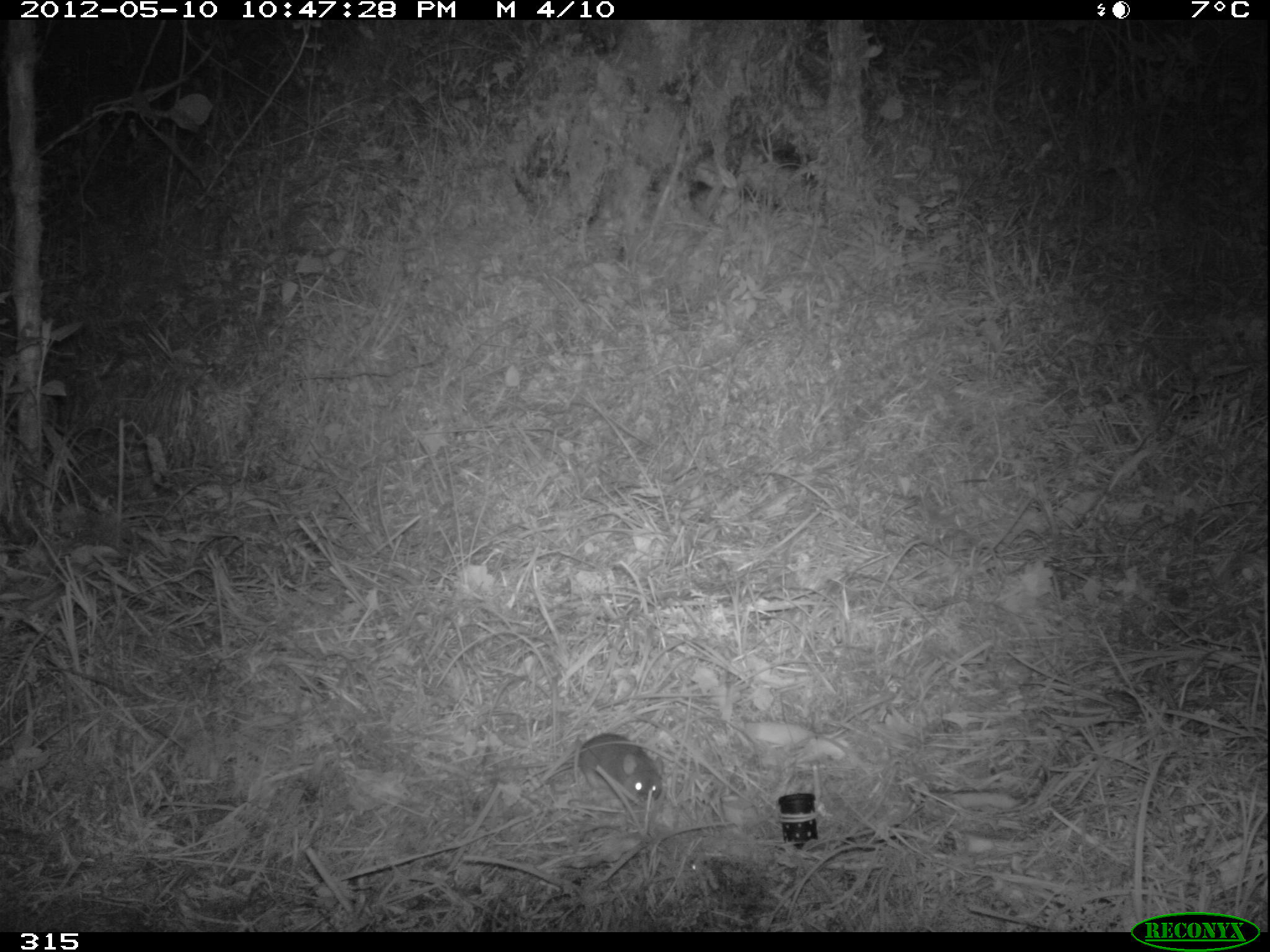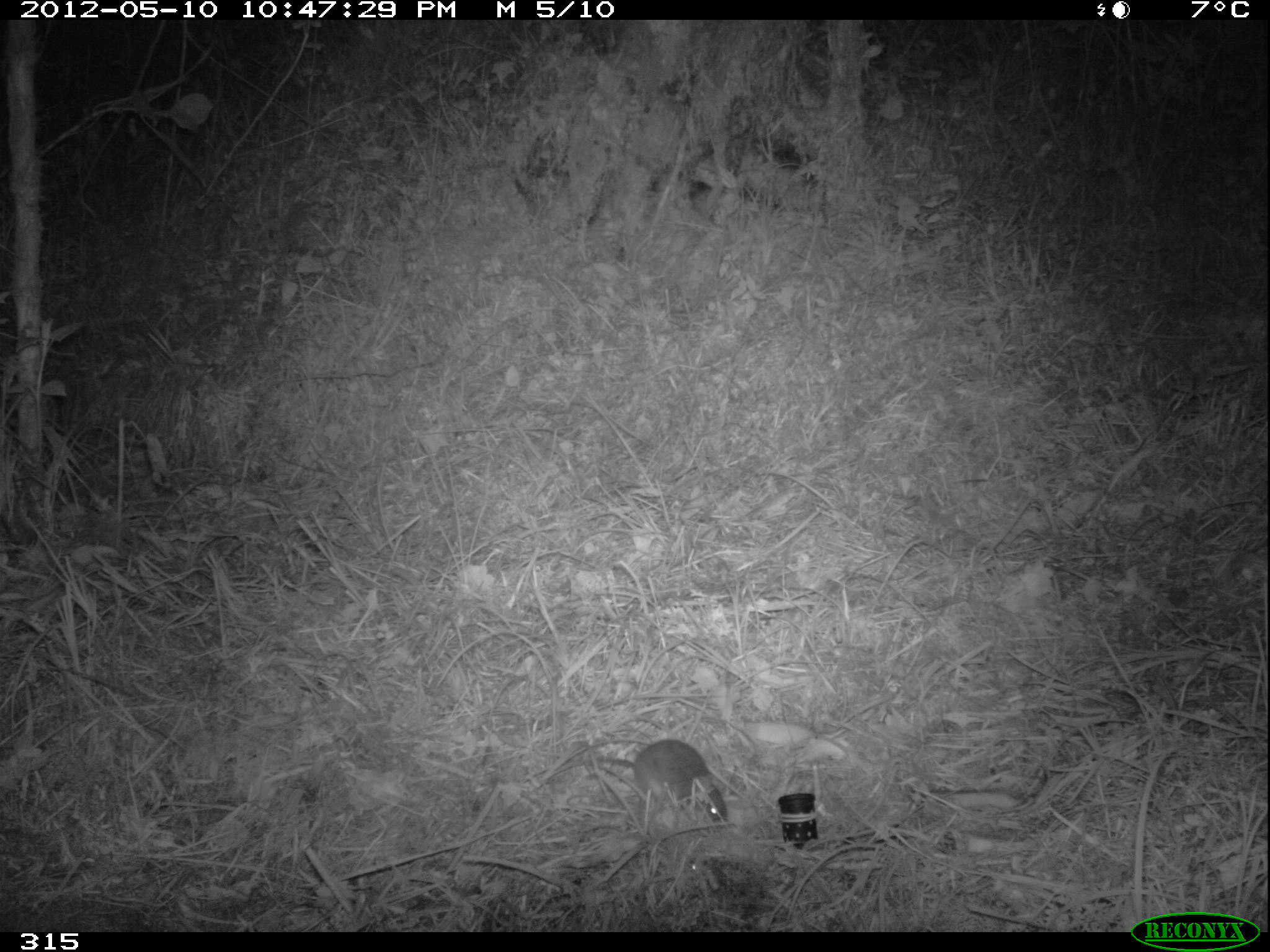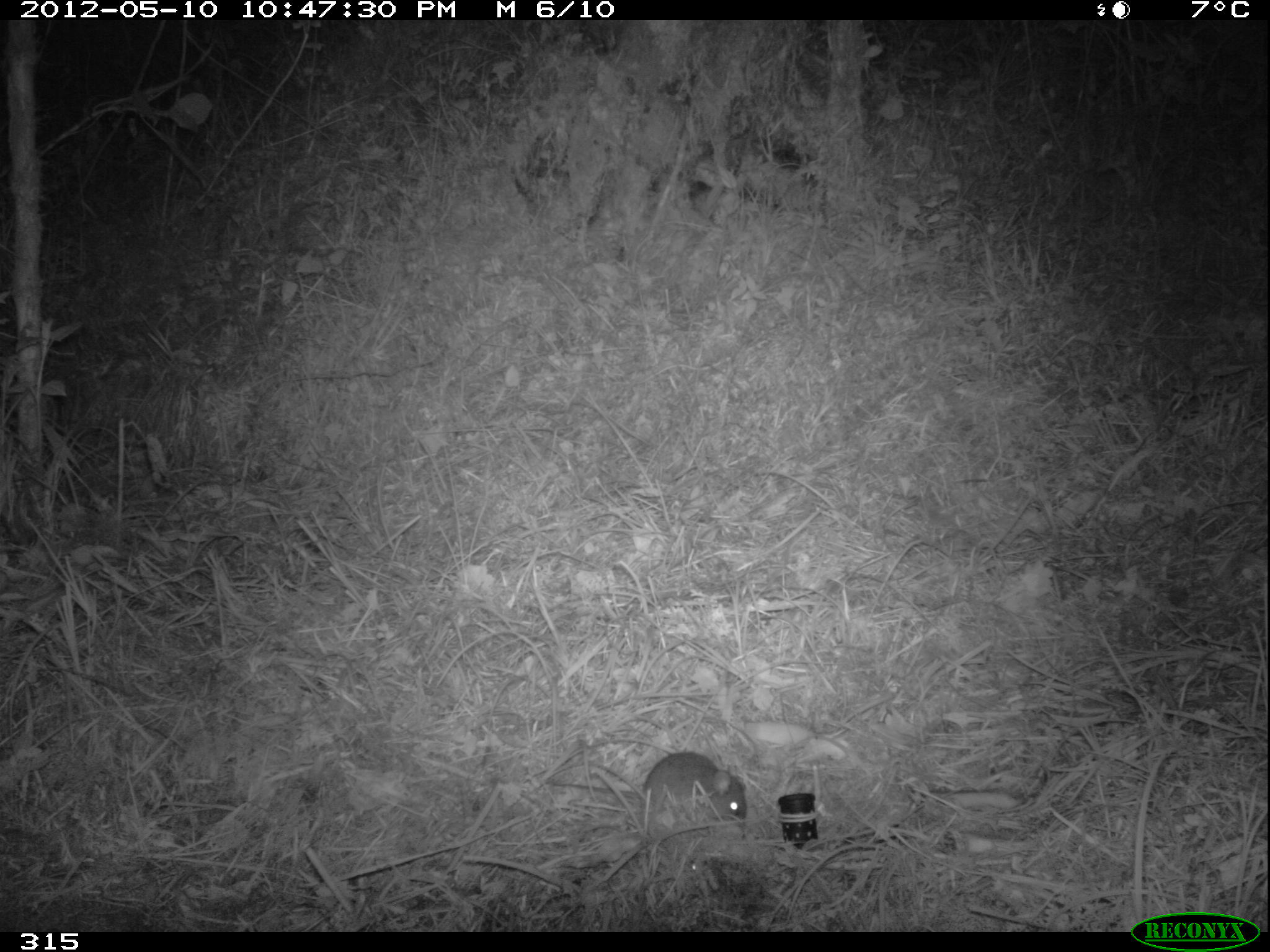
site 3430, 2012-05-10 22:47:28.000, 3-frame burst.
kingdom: Animalia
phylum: Chordata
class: Mammalia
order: Rodentia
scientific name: Rodentia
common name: rodents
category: unknown rodent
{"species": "unknown rodent (rodents) (Rodentia)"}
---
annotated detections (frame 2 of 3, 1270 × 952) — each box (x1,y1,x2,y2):
unknown rodent: (593,738,730,824)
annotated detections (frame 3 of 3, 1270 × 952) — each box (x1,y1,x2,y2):
unknown rodent: (545,751,747,831)